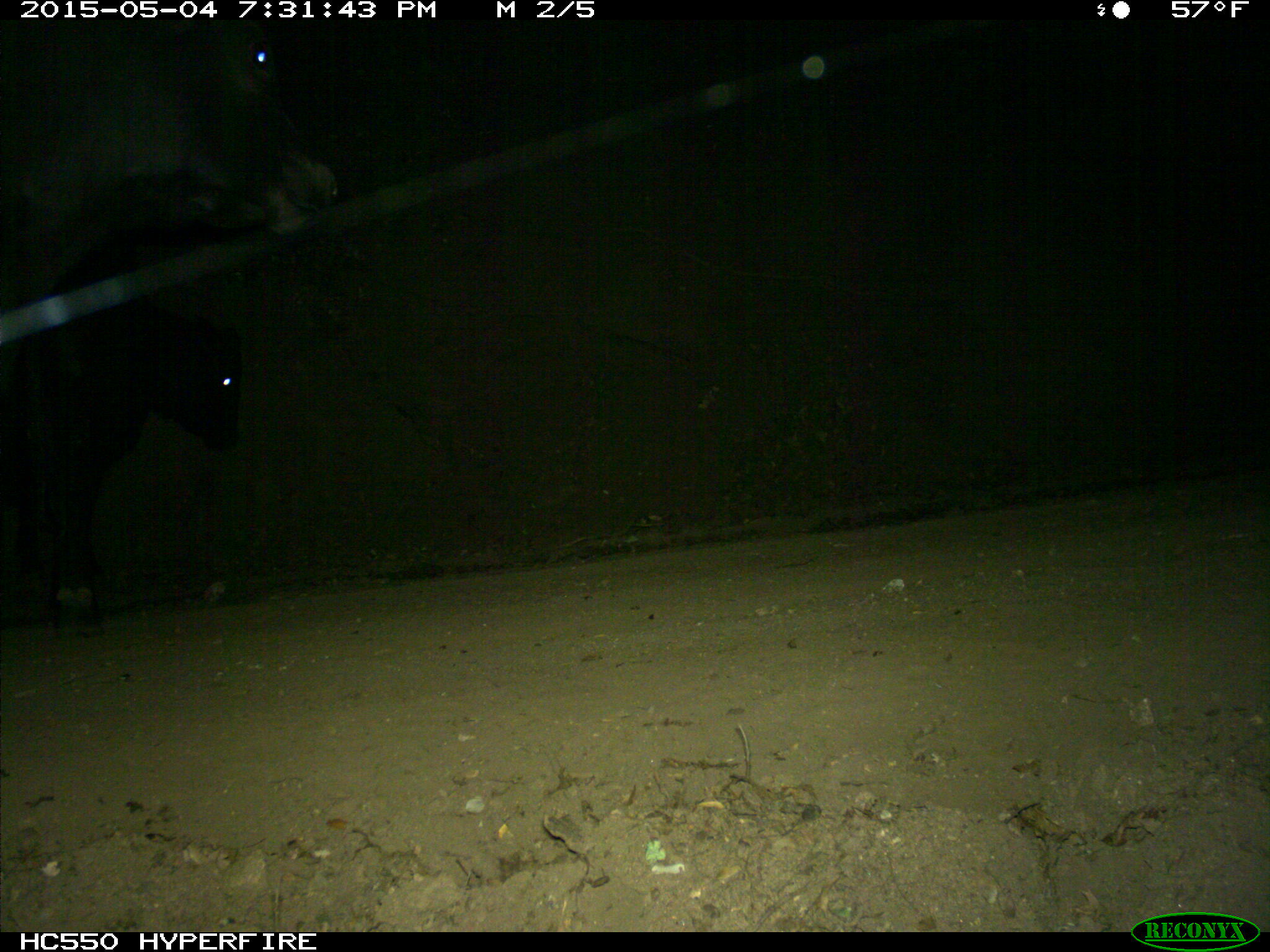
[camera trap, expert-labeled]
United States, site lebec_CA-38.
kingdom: Animalia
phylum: Chordata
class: Mammalia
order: Artiodactyla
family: Bovidae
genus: Bos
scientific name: Bos taurus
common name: domestic cow